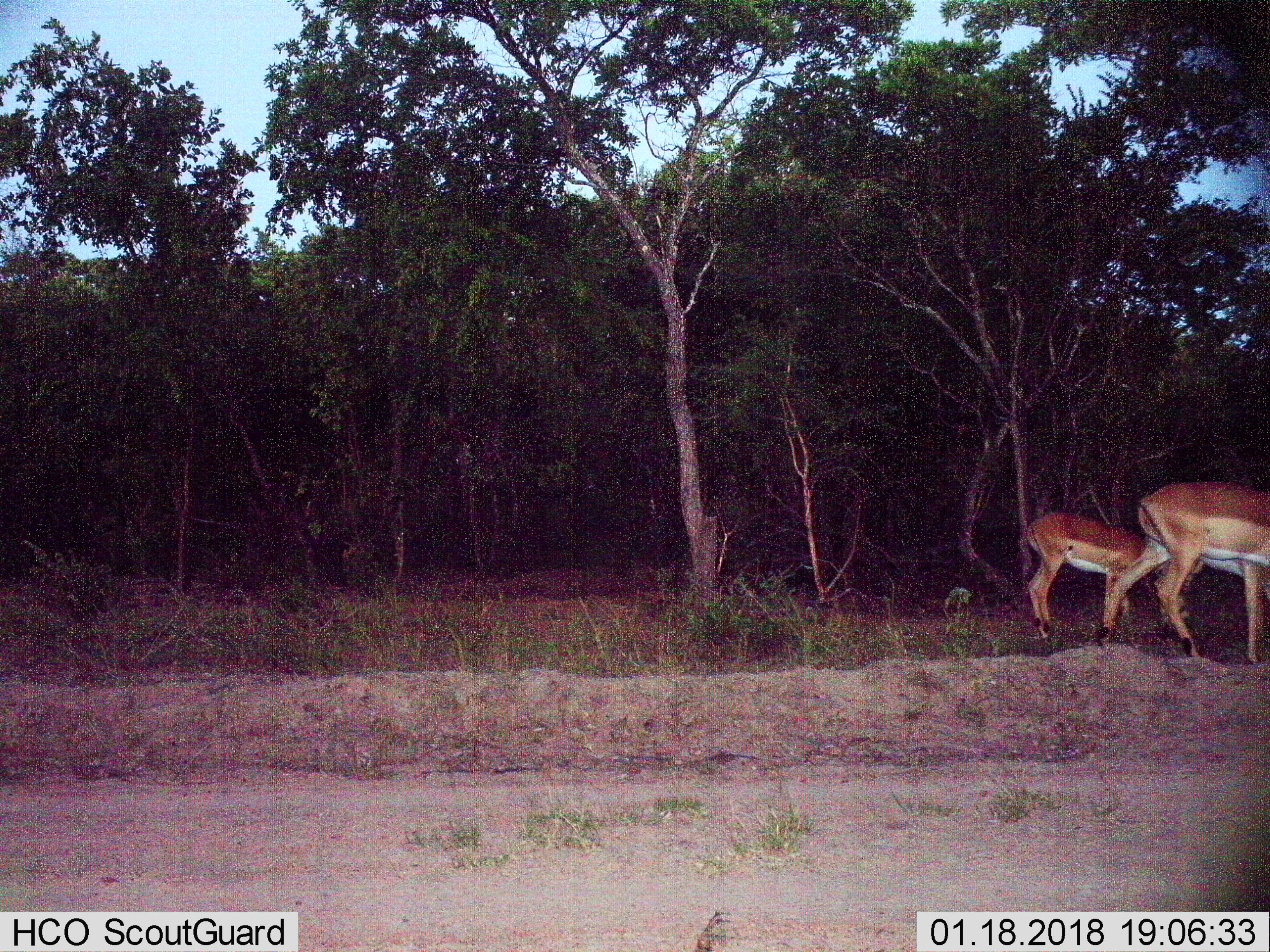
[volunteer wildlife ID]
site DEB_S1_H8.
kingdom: Animalia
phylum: Chordata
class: Mammalia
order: Artiodactyla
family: Bovidae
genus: Aepyceros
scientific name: Aepyceros melampus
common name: impala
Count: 2.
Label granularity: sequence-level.